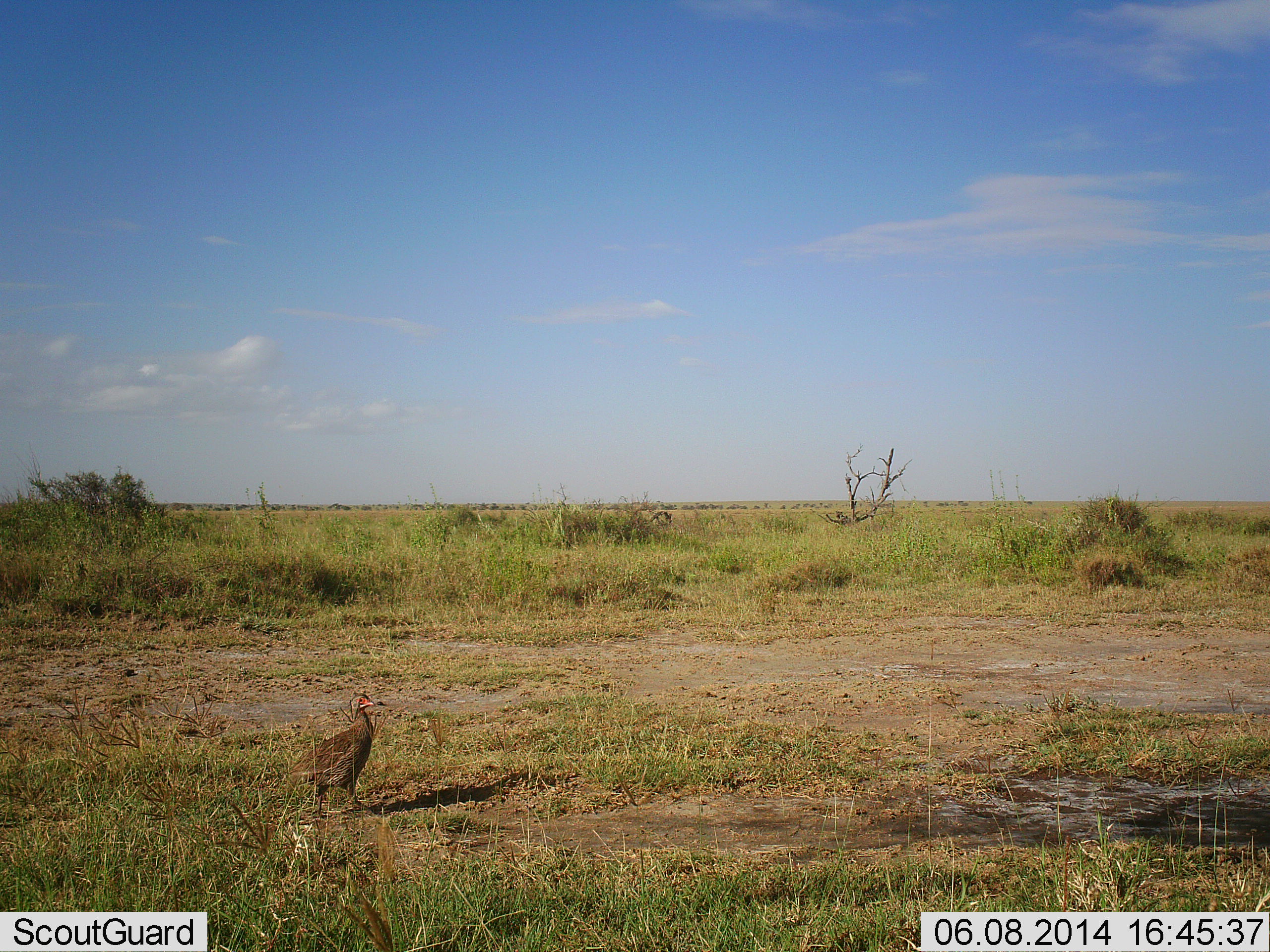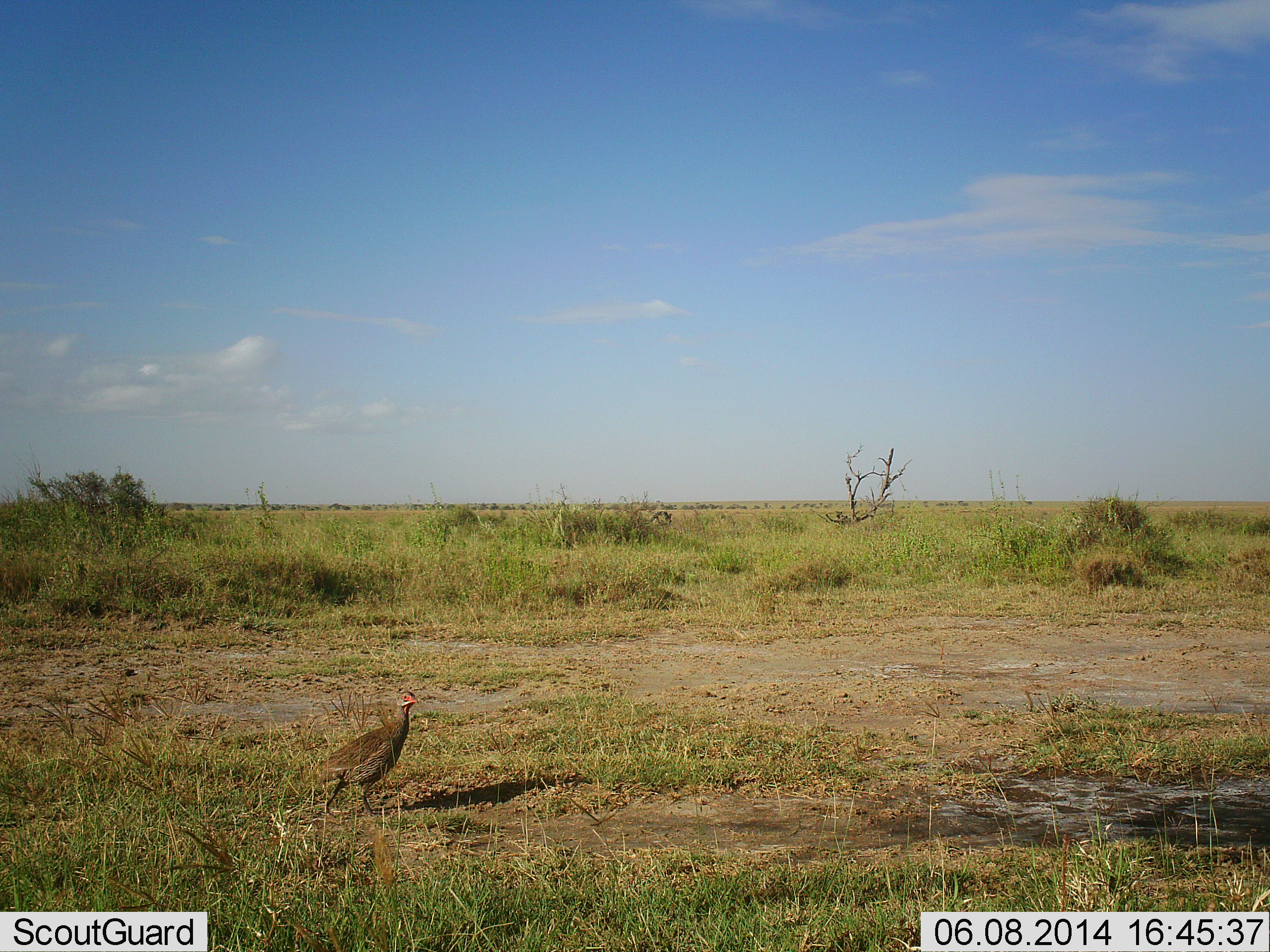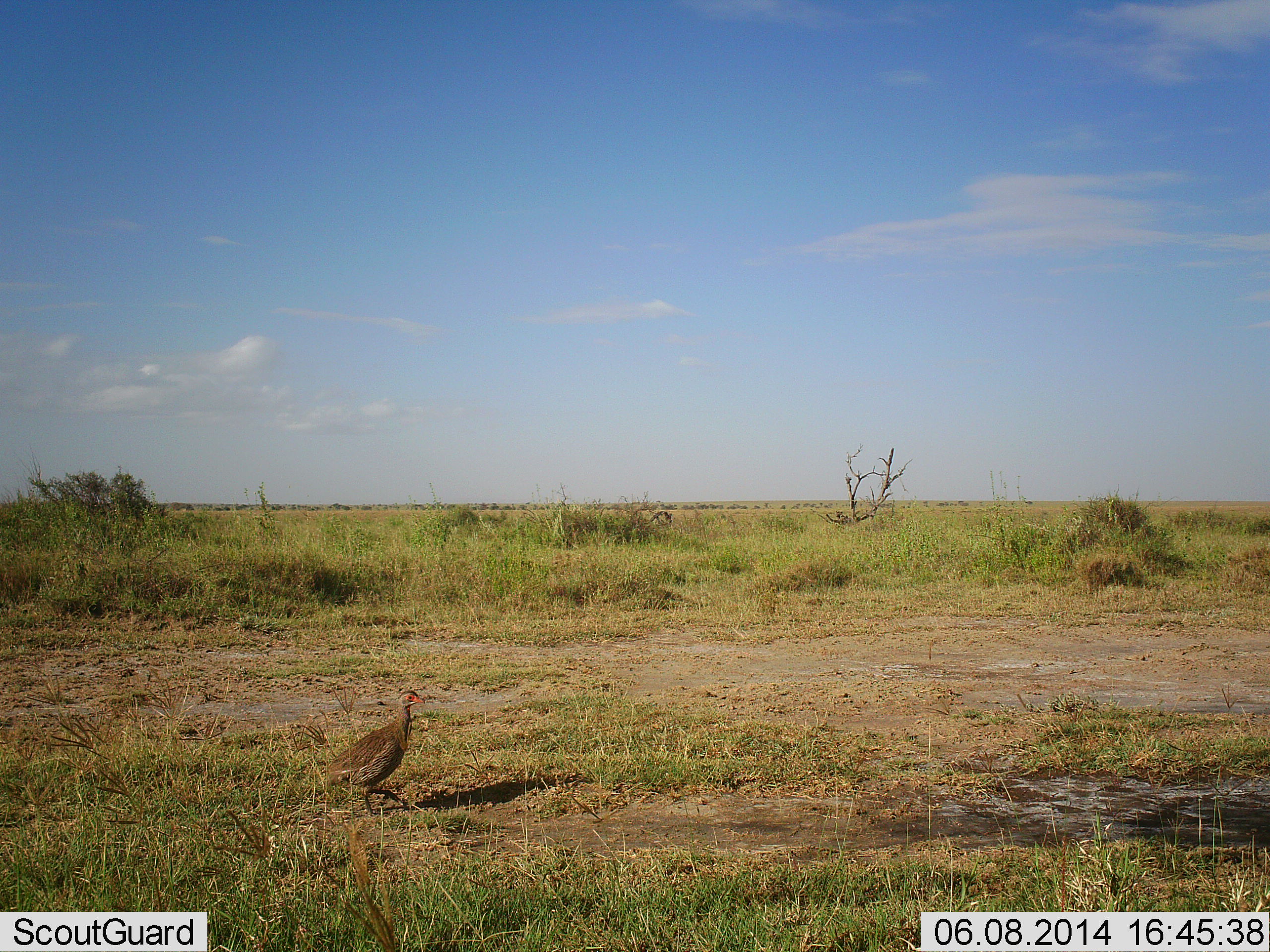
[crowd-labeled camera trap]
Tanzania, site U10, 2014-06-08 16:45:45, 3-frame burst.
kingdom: Animalia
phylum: Chordata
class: Aves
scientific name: Aves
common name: bird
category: otherbird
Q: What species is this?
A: Otherbird (bird) (Aves).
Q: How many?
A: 1.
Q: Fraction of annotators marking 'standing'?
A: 0%.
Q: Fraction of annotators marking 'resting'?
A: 0%.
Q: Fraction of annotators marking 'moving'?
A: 100%.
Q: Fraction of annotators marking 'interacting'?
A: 0%.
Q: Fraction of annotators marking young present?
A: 0%.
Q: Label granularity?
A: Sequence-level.